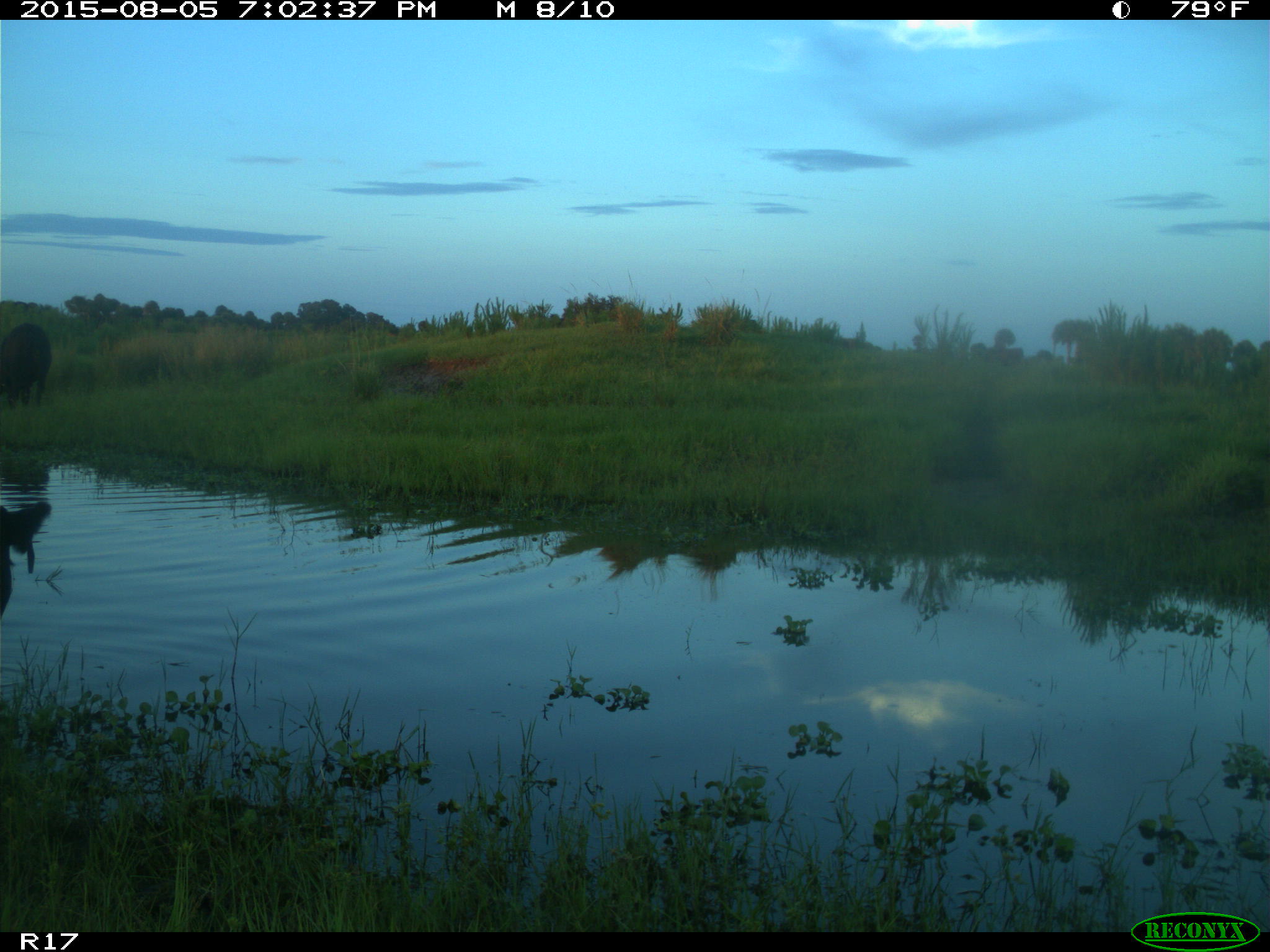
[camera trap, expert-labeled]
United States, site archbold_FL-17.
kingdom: Animalia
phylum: Chordata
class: Mammalia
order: Artiodactyla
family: Bovidae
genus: Bos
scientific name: Bos taurus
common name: domestic cow